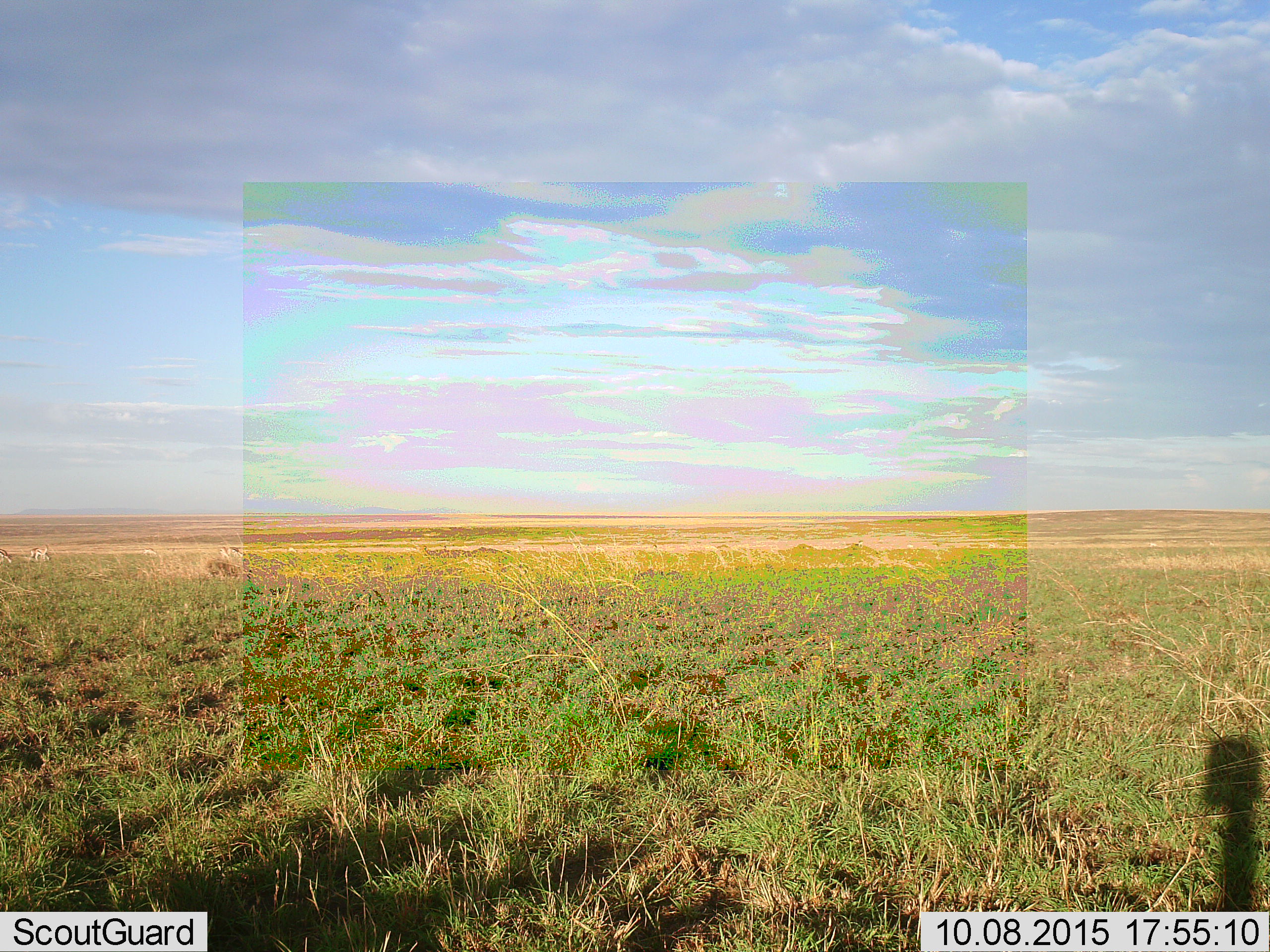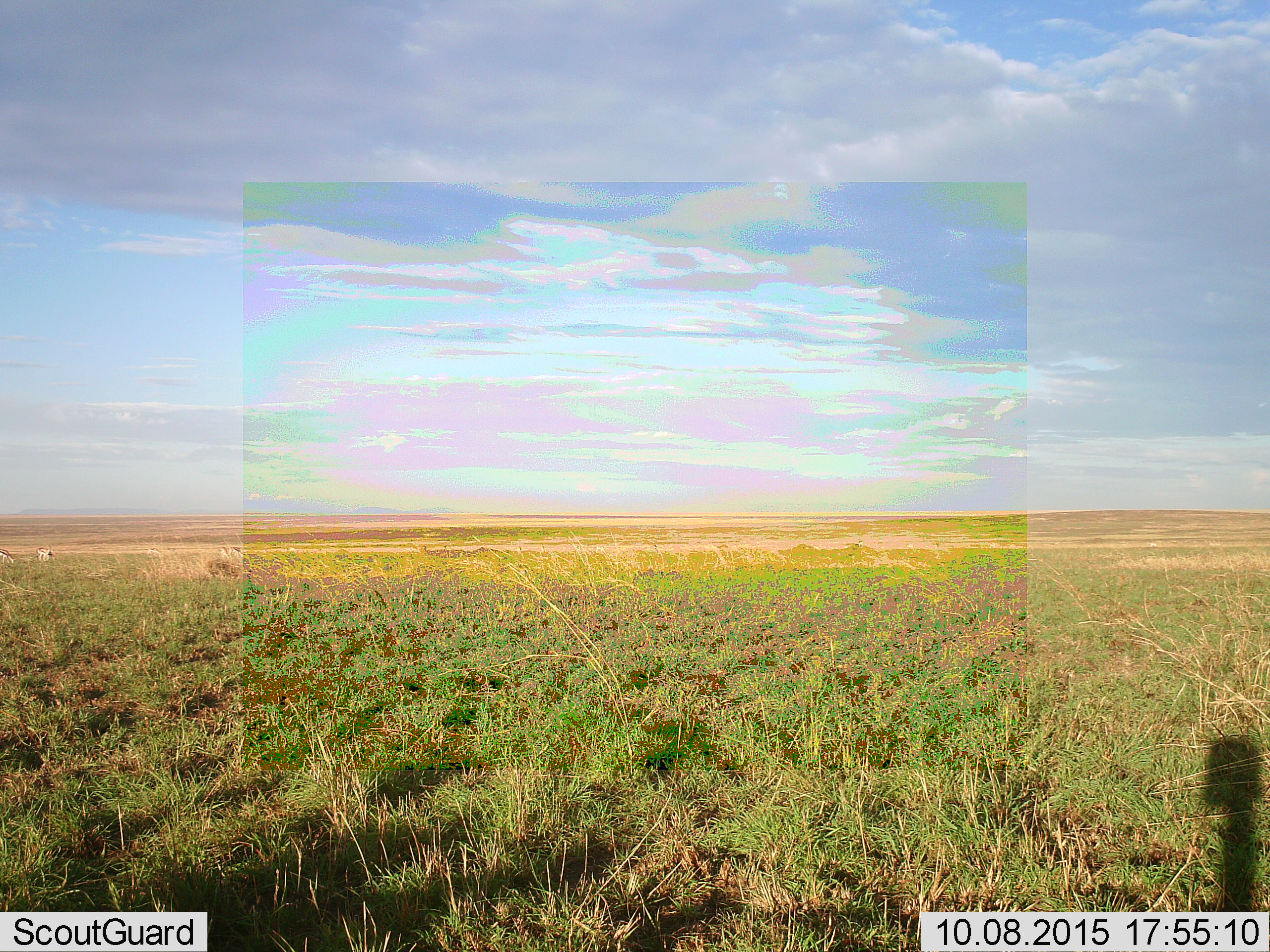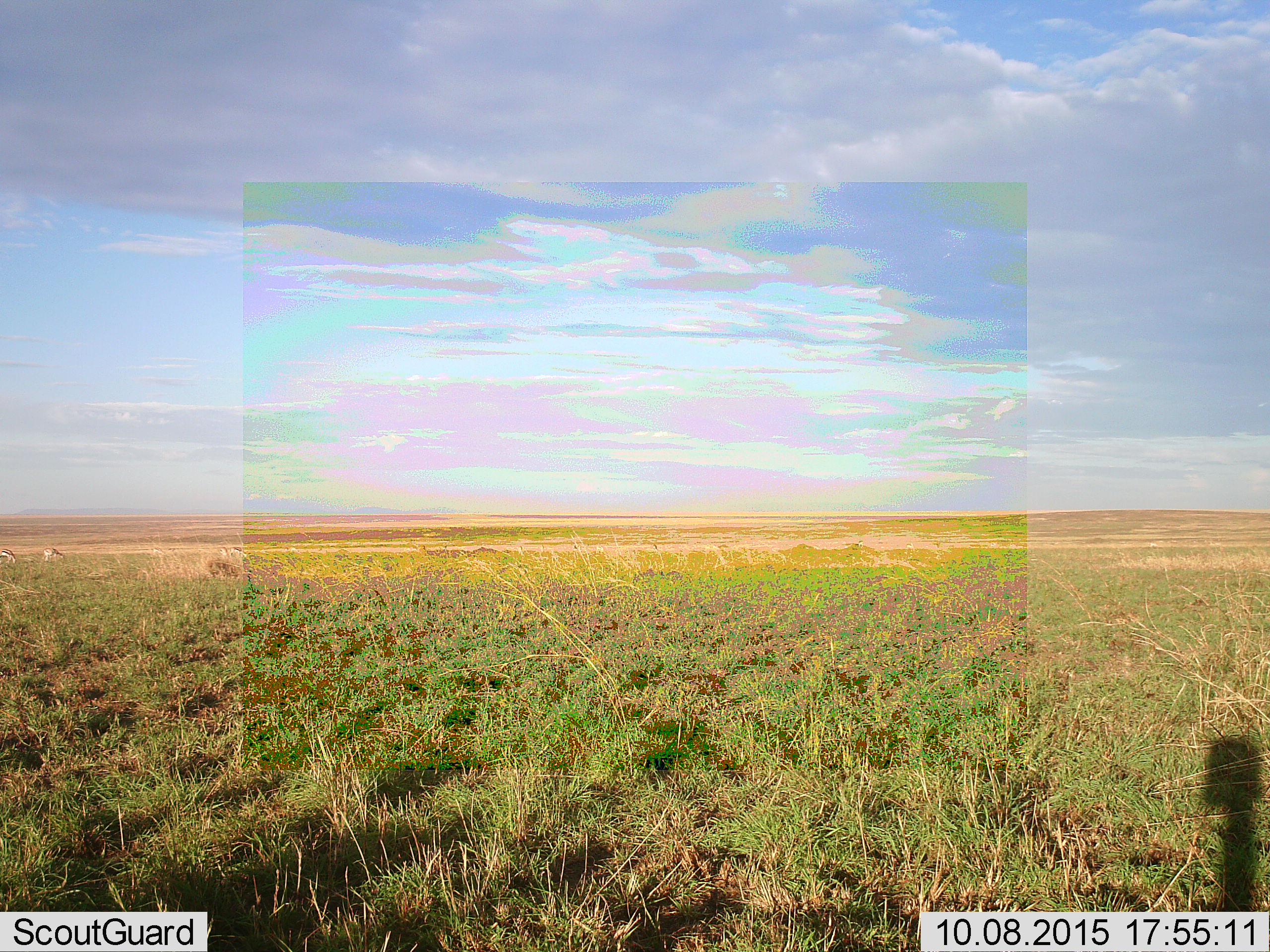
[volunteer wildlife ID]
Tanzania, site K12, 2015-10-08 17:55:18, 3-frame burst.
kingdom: Animalia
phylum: Chordata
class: Mammalia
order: Artiodactyla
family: Bovidae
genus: Eudorcas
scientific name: Eudorcas thomsonii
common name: thomson's gazelle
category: gazellethomsons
Gazellethomsons (thomson's gazelle) (Eudorcas thomsonii), count 5. Behavior (volunteer vote fractions): standing 40%, resting 0%, moving 80%, interacting 0%. Young present (vote fraction): 0%. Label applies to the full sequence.